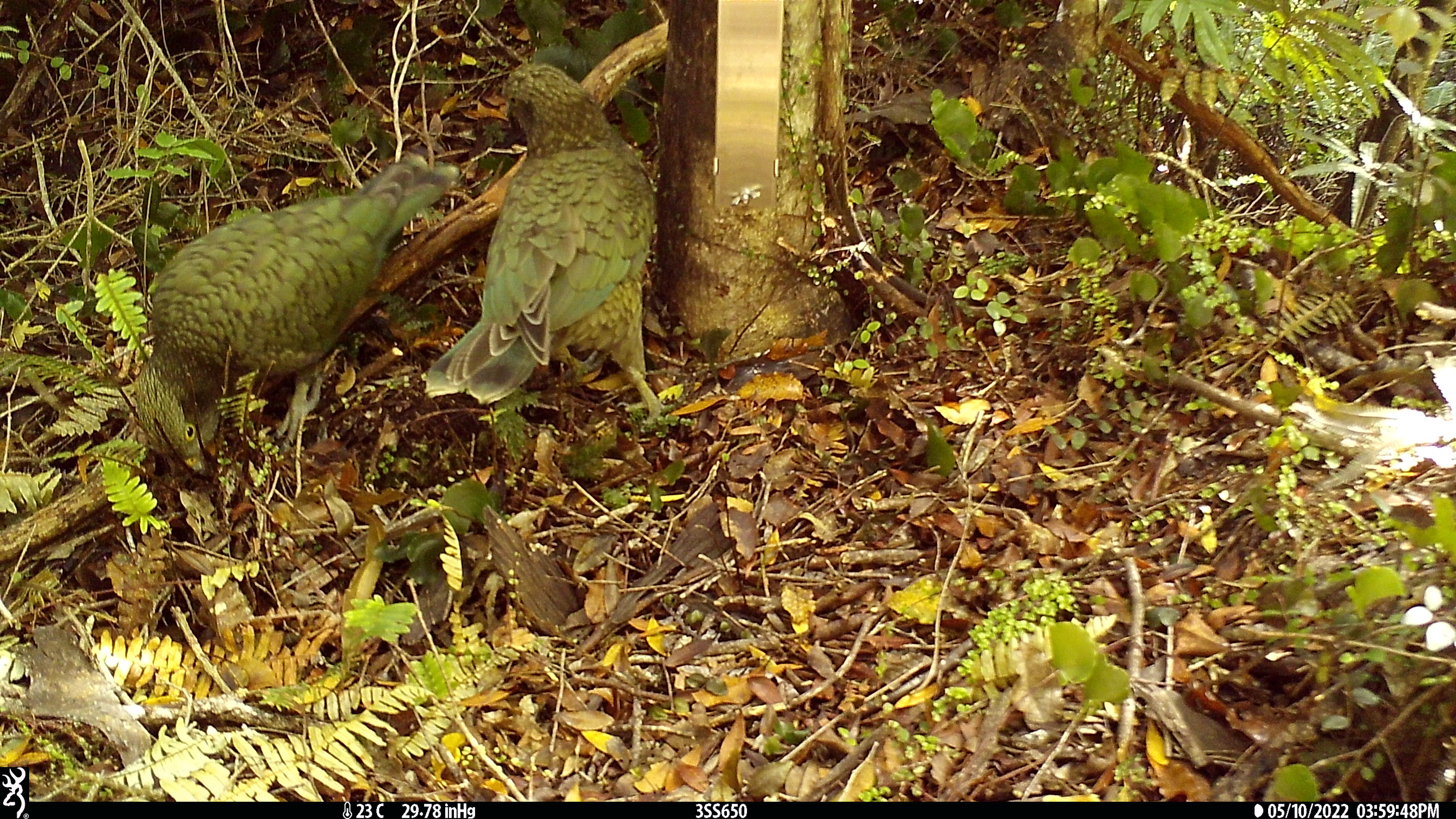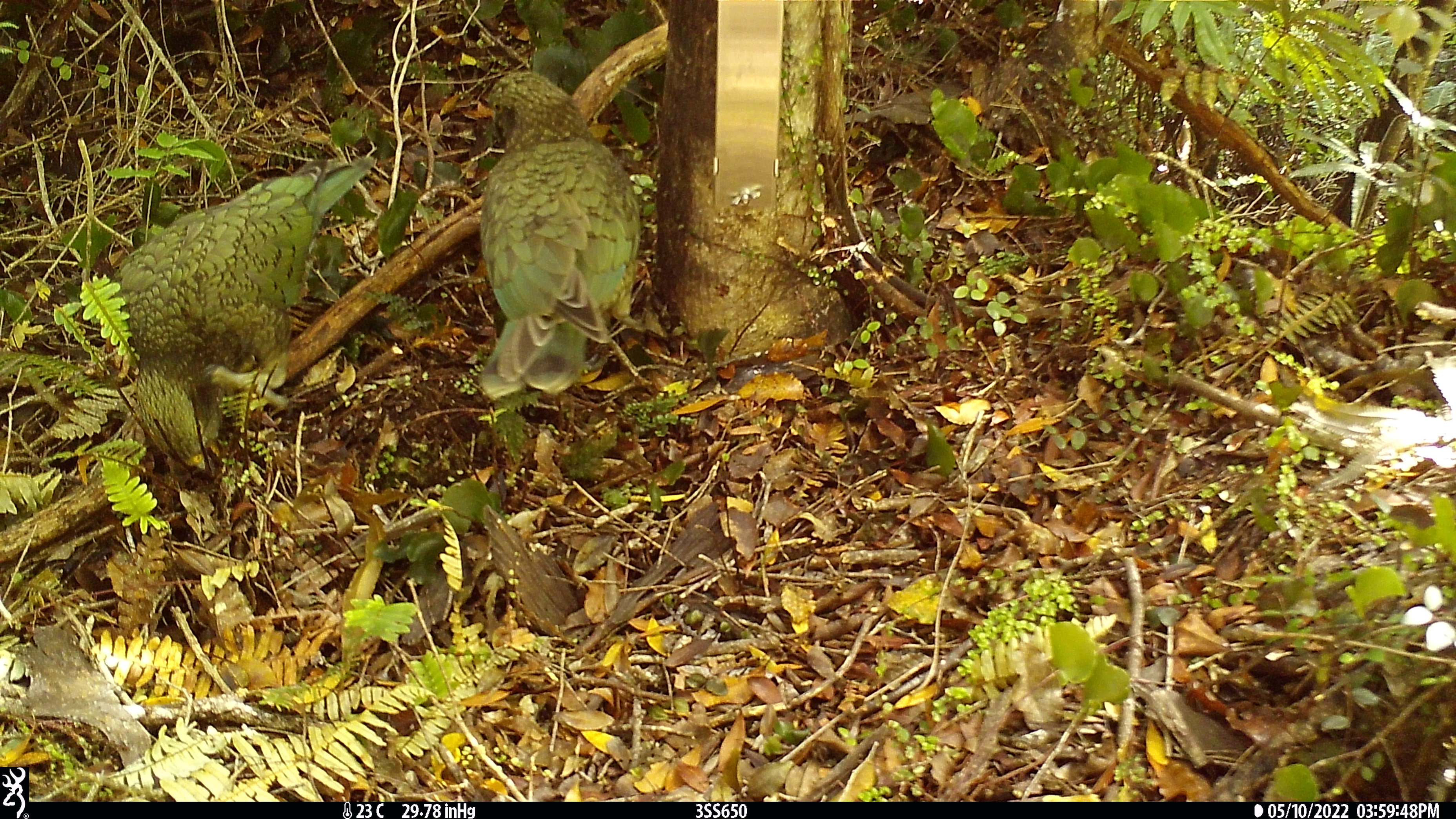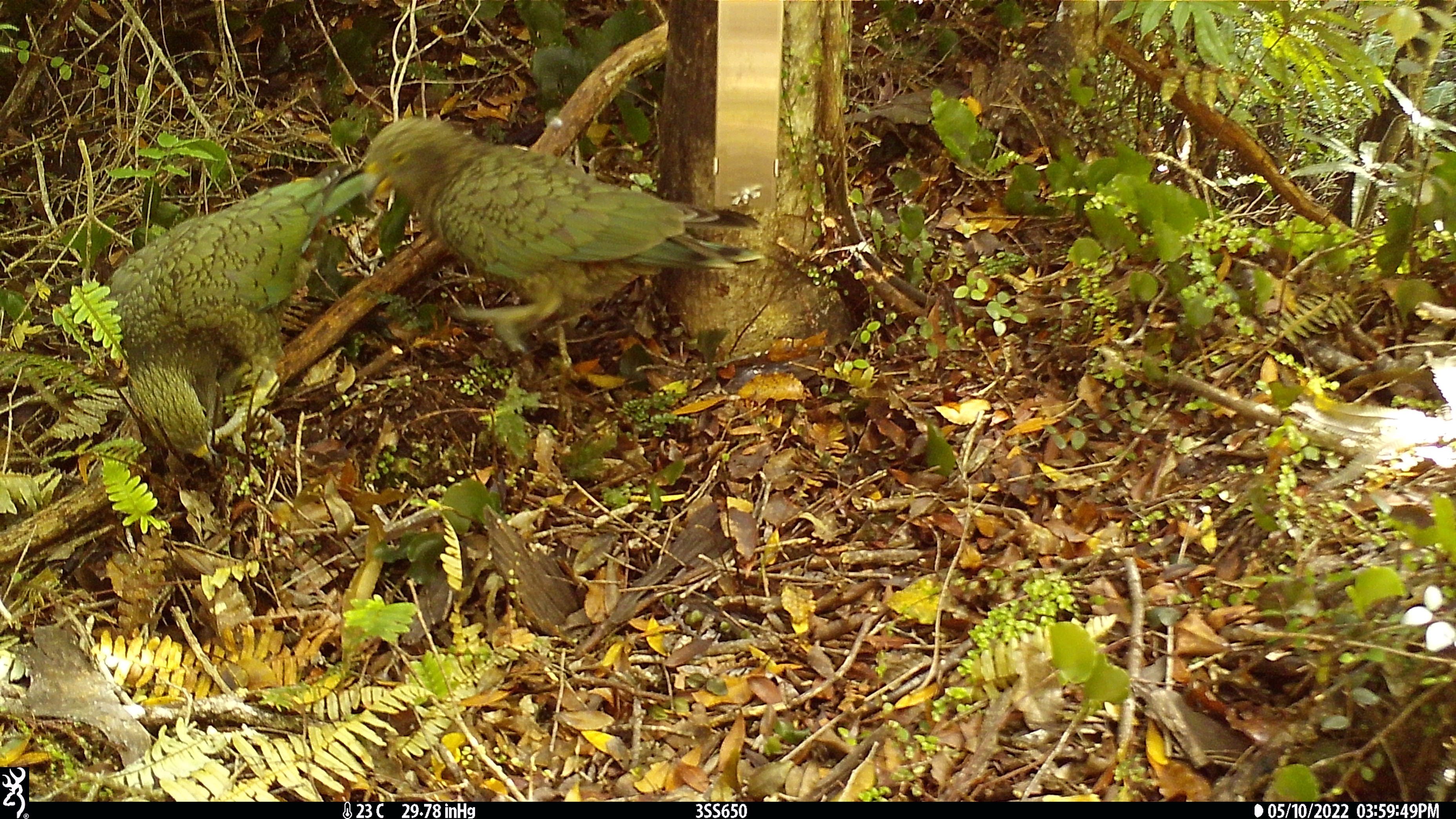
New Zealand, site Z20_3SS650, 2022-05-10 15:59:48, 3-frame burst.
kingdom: Animalia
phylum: Chordata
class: Aves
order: Psittaciformes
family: Strigopidae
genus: Nestor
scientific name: Nestor notabilis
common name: kea